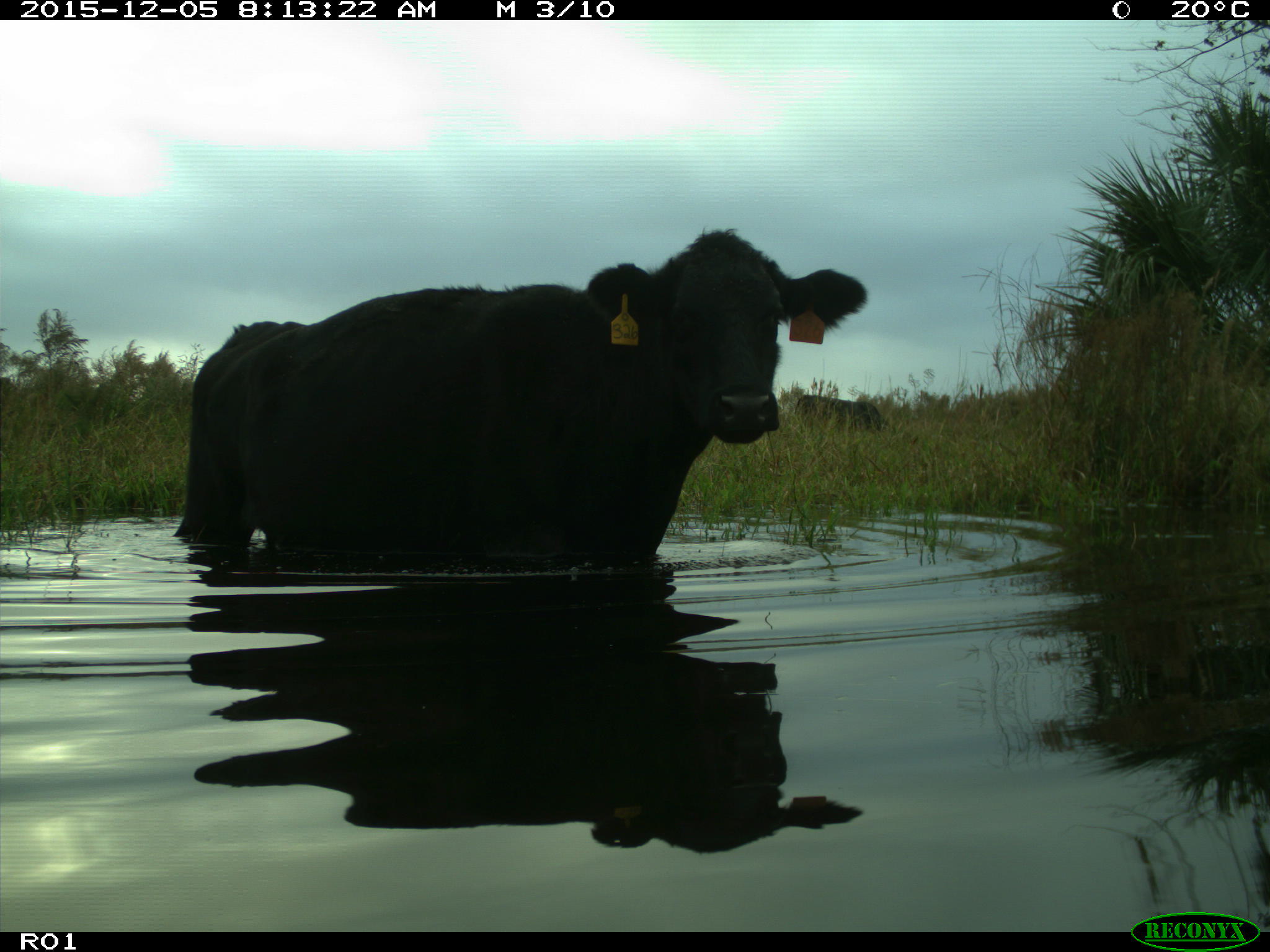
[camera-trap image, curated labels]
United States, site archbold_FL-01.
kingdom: Animalia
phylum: Chordata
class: Mammalia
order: Artiodactyla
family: Bovidae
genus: Bos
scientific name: Bos taurus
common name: domestic cow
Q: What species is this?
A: Bos taurus (domestic cow).